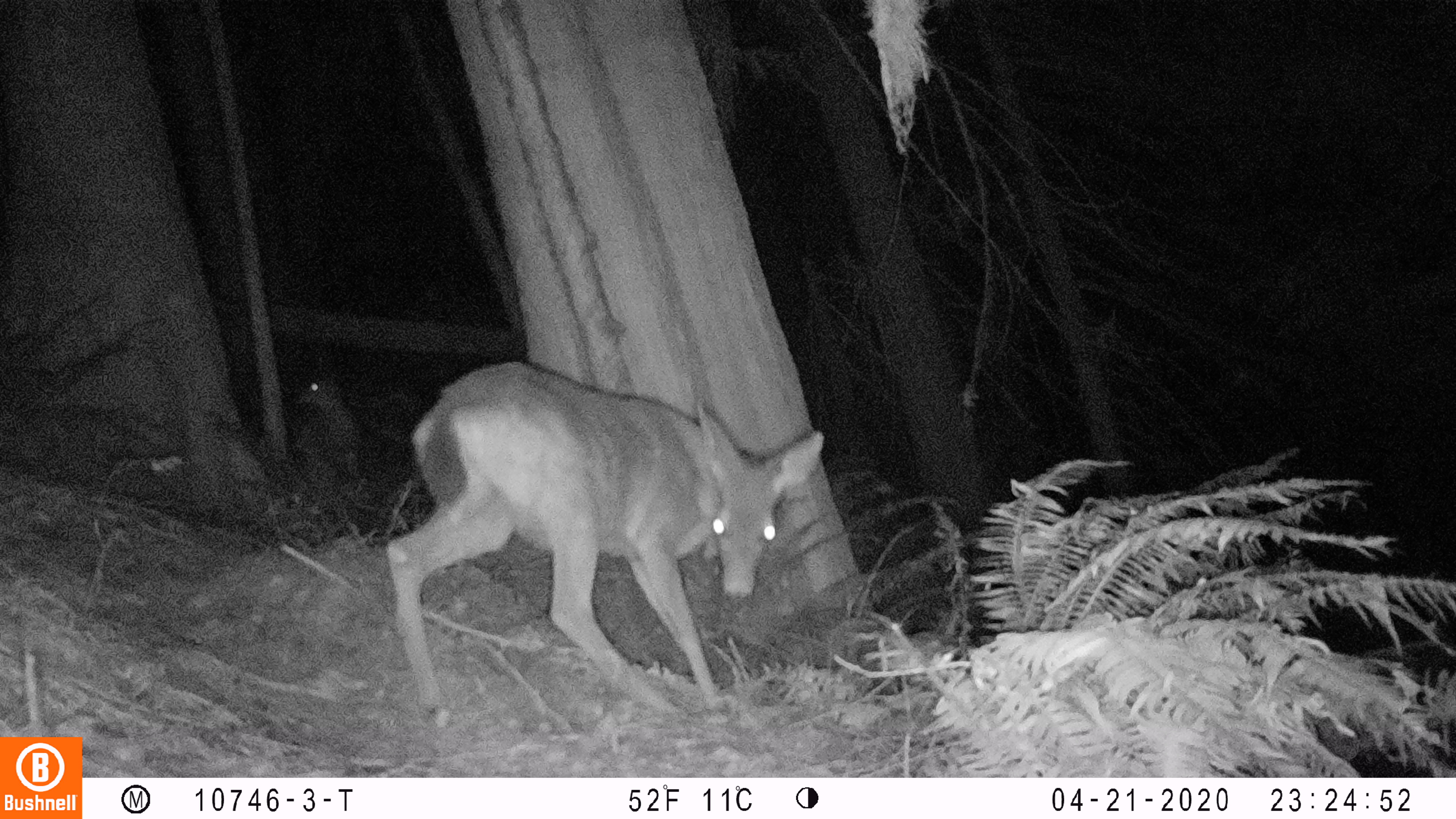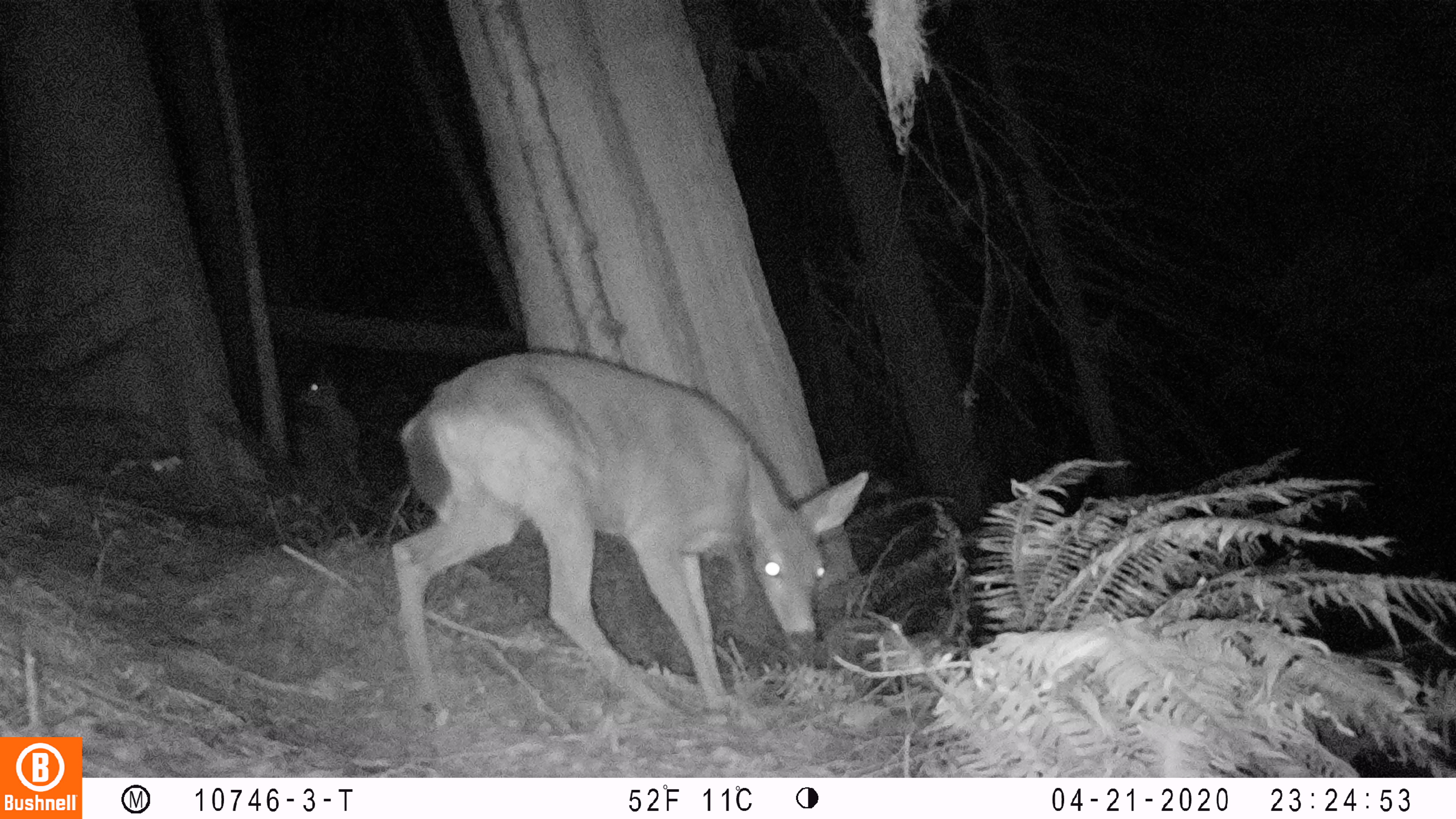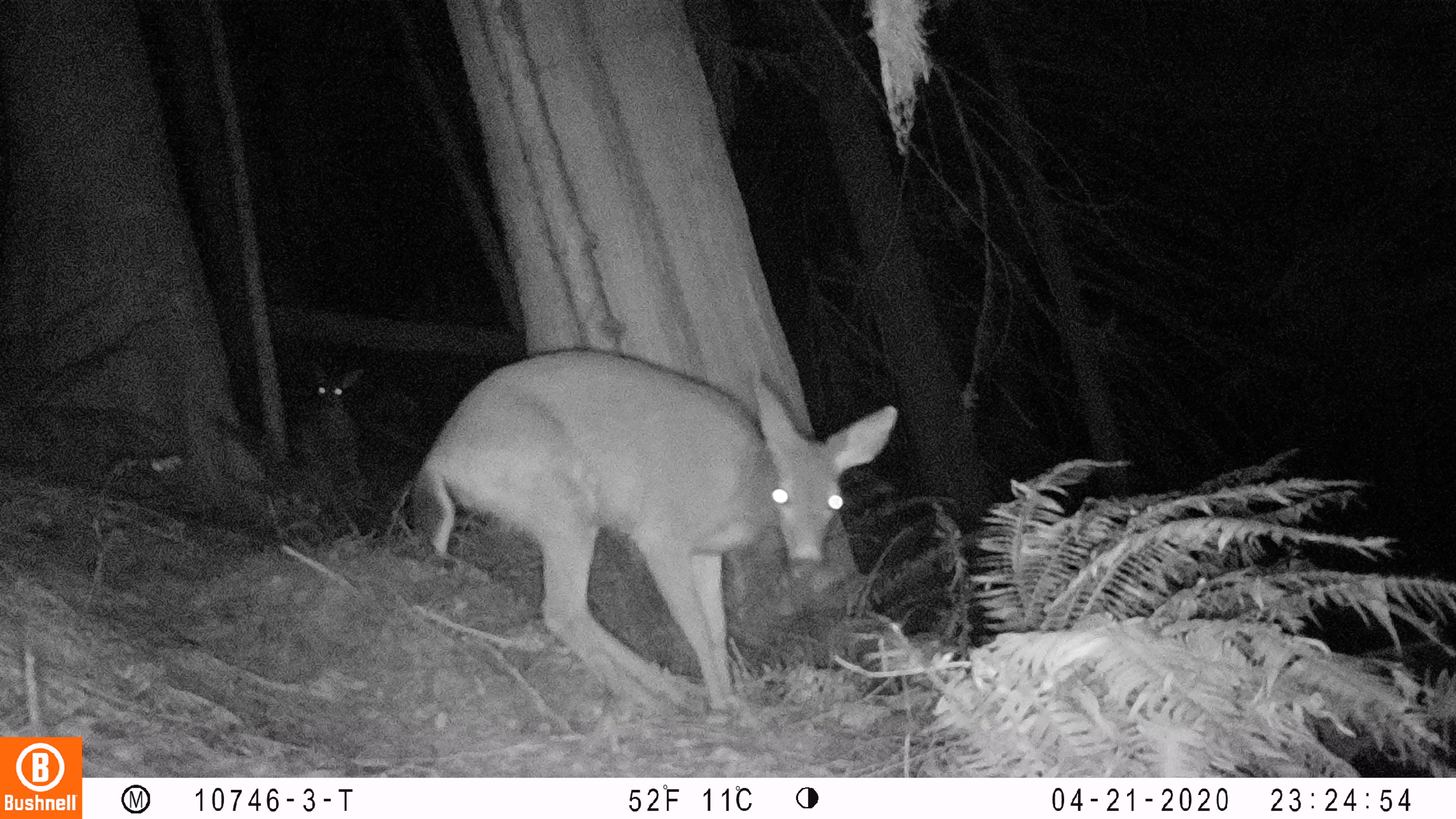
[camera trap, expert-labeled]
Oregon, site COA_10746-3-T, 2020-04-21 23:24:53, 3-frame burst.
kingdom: Animalia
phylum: Chordata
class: Mammalia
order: Artiodactyla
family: Cervidae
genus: Odocoileus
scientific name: Odocoileus hemionus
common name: black-tailed deer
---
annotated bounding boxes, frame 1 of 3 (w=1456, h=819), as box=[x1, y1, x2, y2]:
black-tailed deer: box=[372, 351, 829, 721]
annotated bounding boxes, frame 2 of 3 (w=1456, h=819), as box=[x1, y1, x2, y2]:
black-tailed deer: box=[368, 323, 878, 727]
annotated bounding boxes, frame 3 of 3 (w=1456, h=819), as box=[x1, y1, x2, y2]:
black-tailed deer: box=[402, 344, 910, 719]